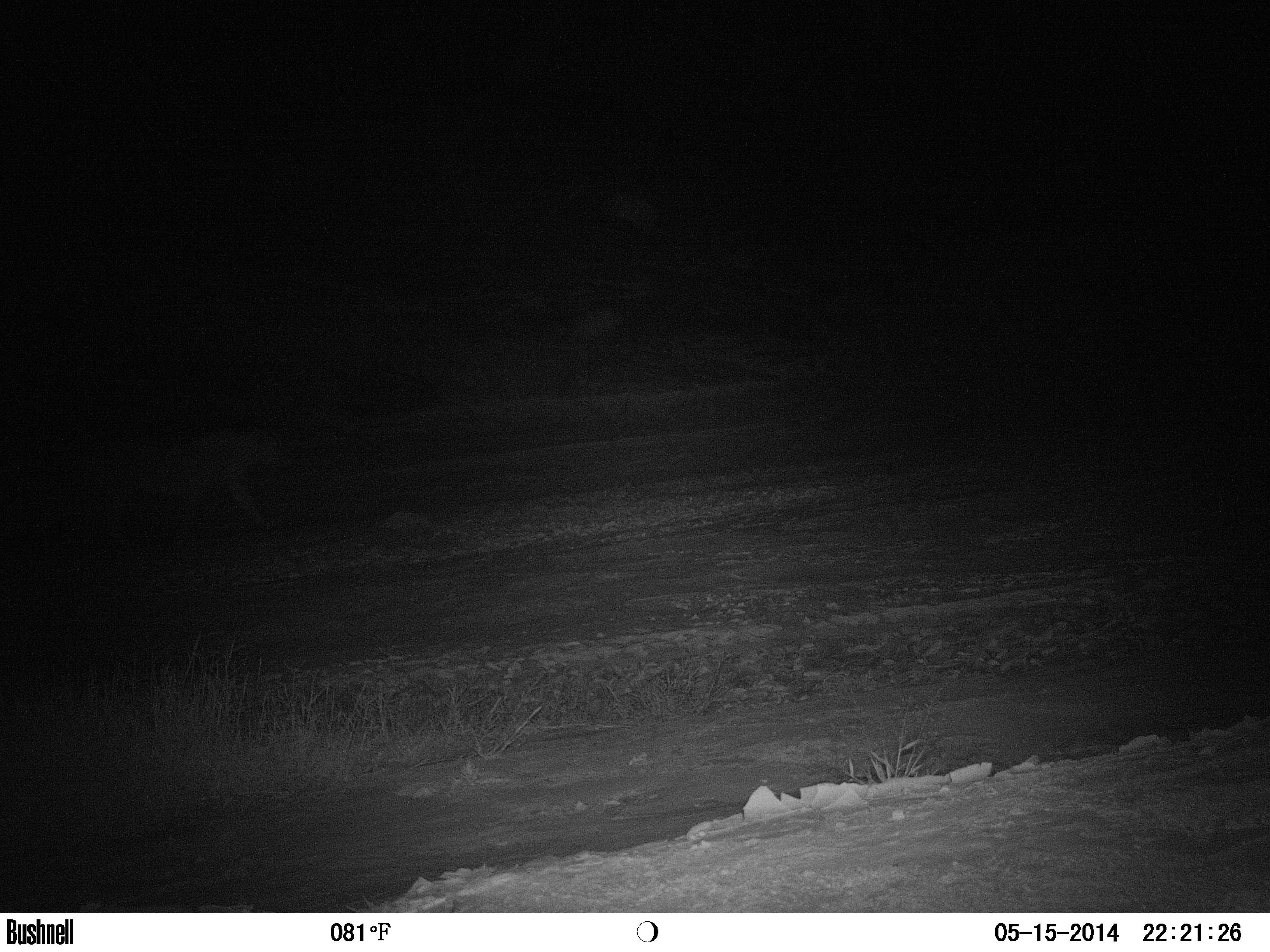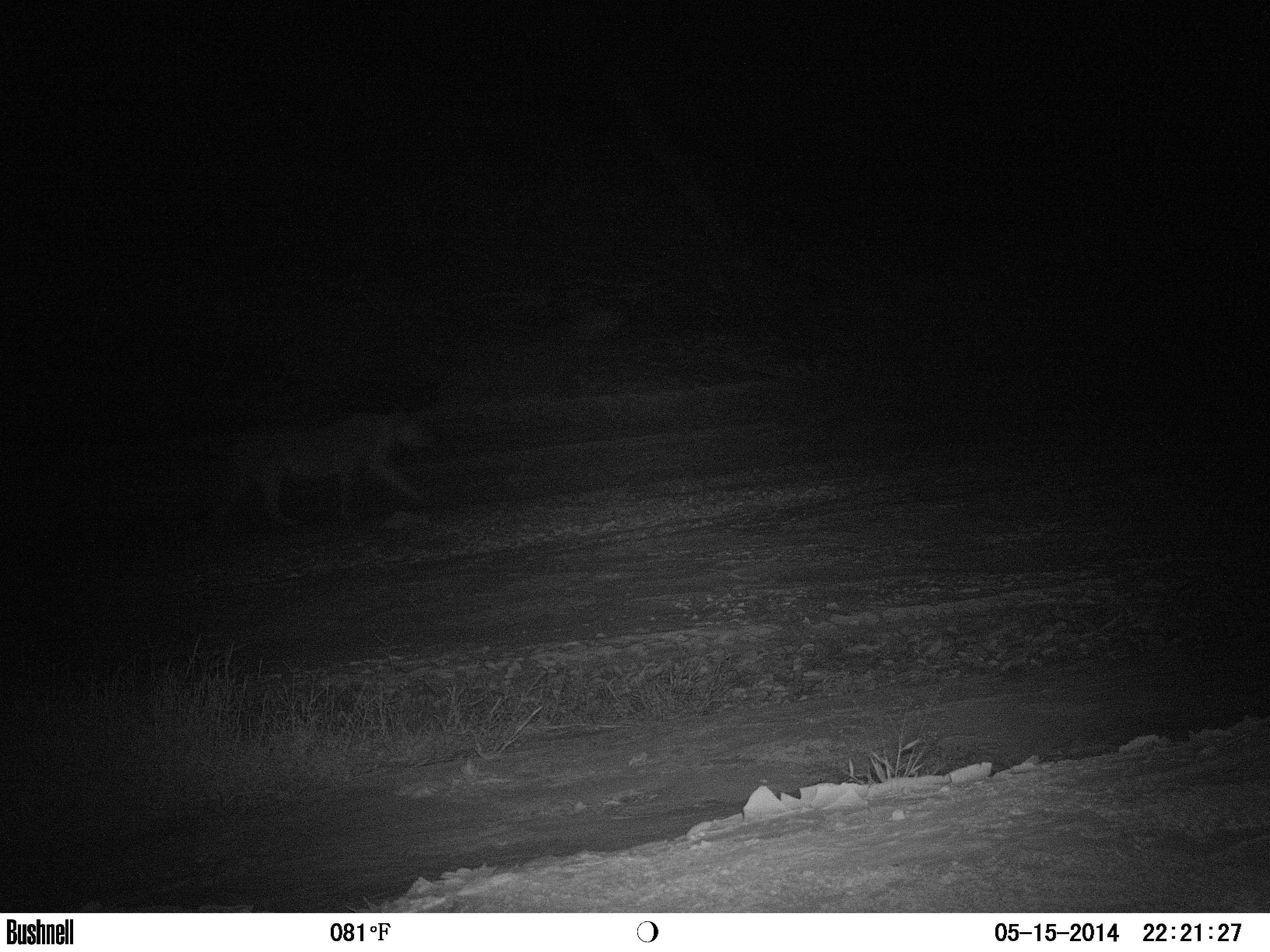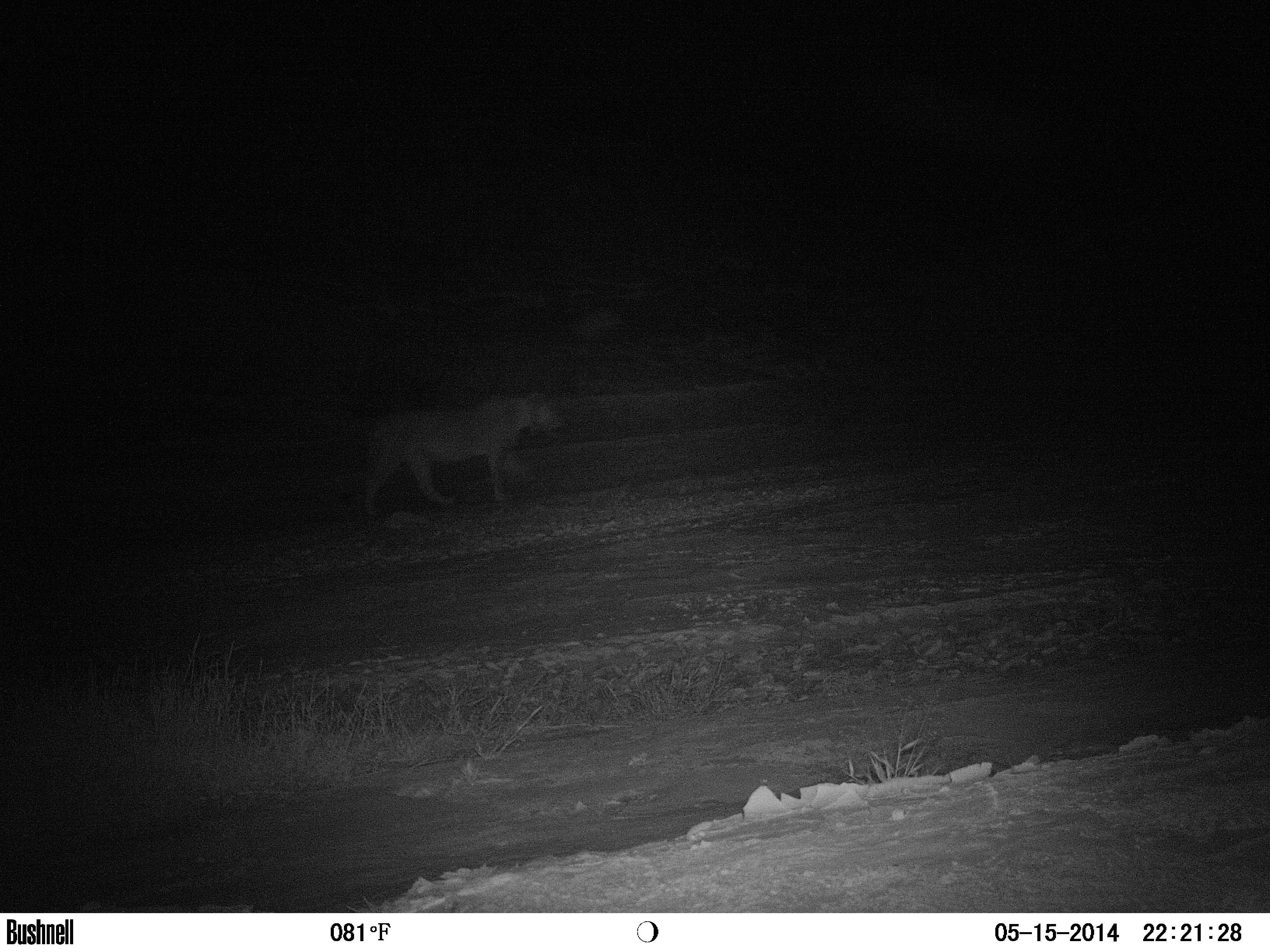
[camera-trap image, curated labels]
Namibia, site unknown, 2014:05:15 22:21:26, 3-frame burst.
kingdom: Animalia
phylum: Chordata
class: Mammalia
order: Carnivora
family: Felidae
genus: Panthera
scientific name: Panthera leo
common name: lion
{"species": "Panthera leo (lion)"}